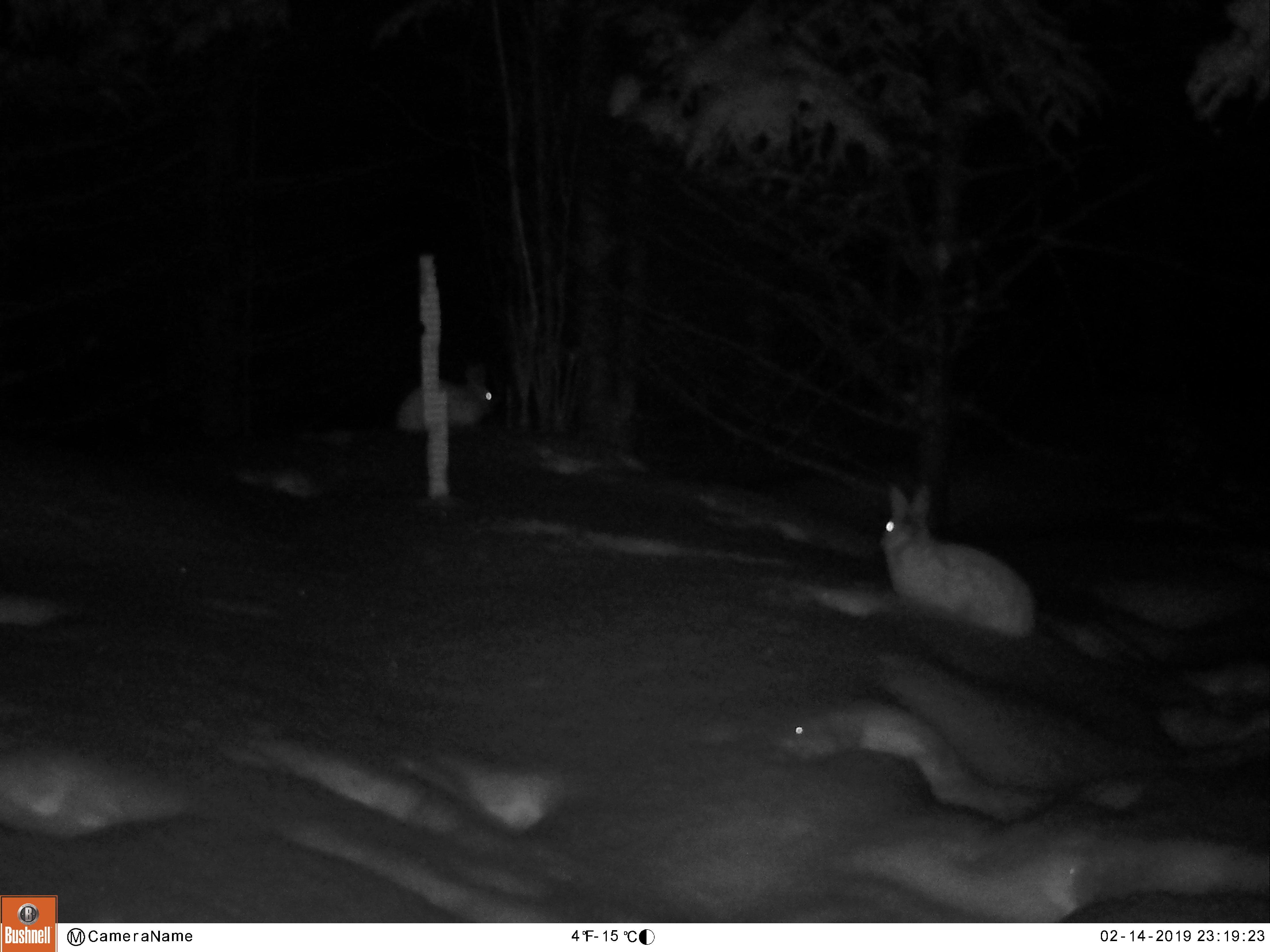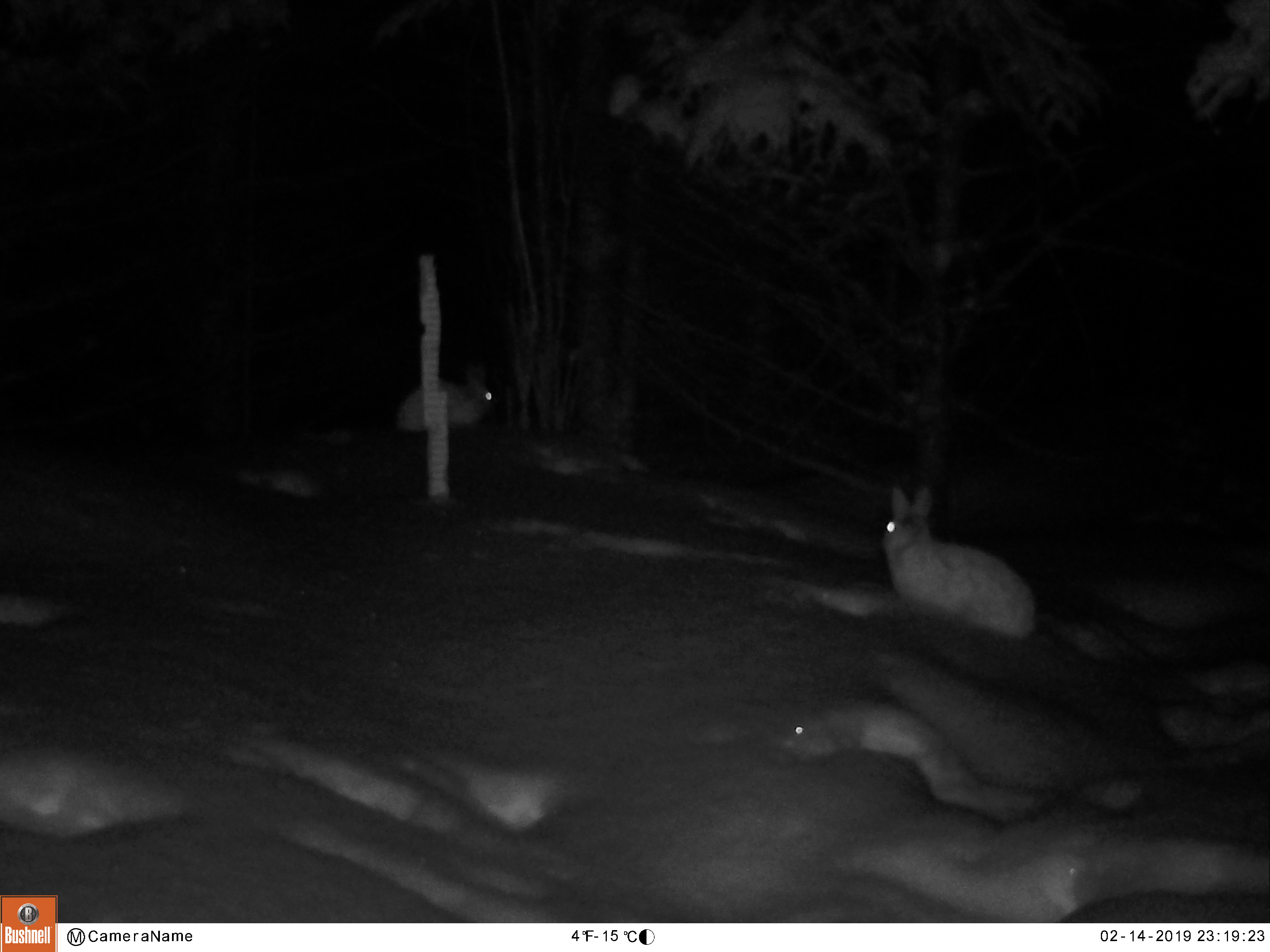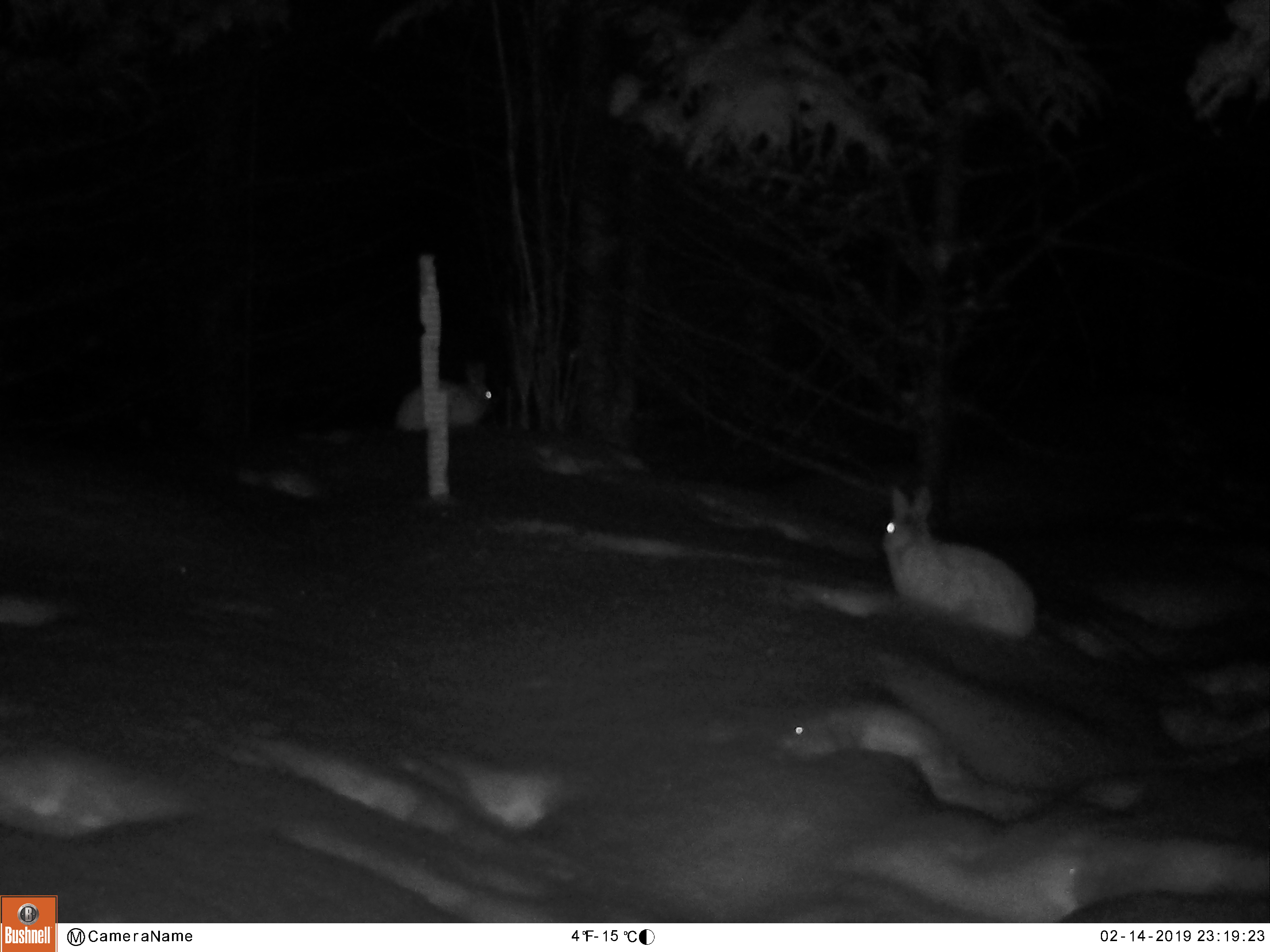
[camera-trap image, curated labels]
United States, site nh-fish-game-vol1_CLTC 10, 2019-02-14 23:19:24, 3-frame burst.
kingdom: Animalia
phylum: Chordata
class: Mammalia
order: Lagomorpha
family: Leporidae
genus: Lepus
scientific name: Lepus americanus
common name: snowshoe hare